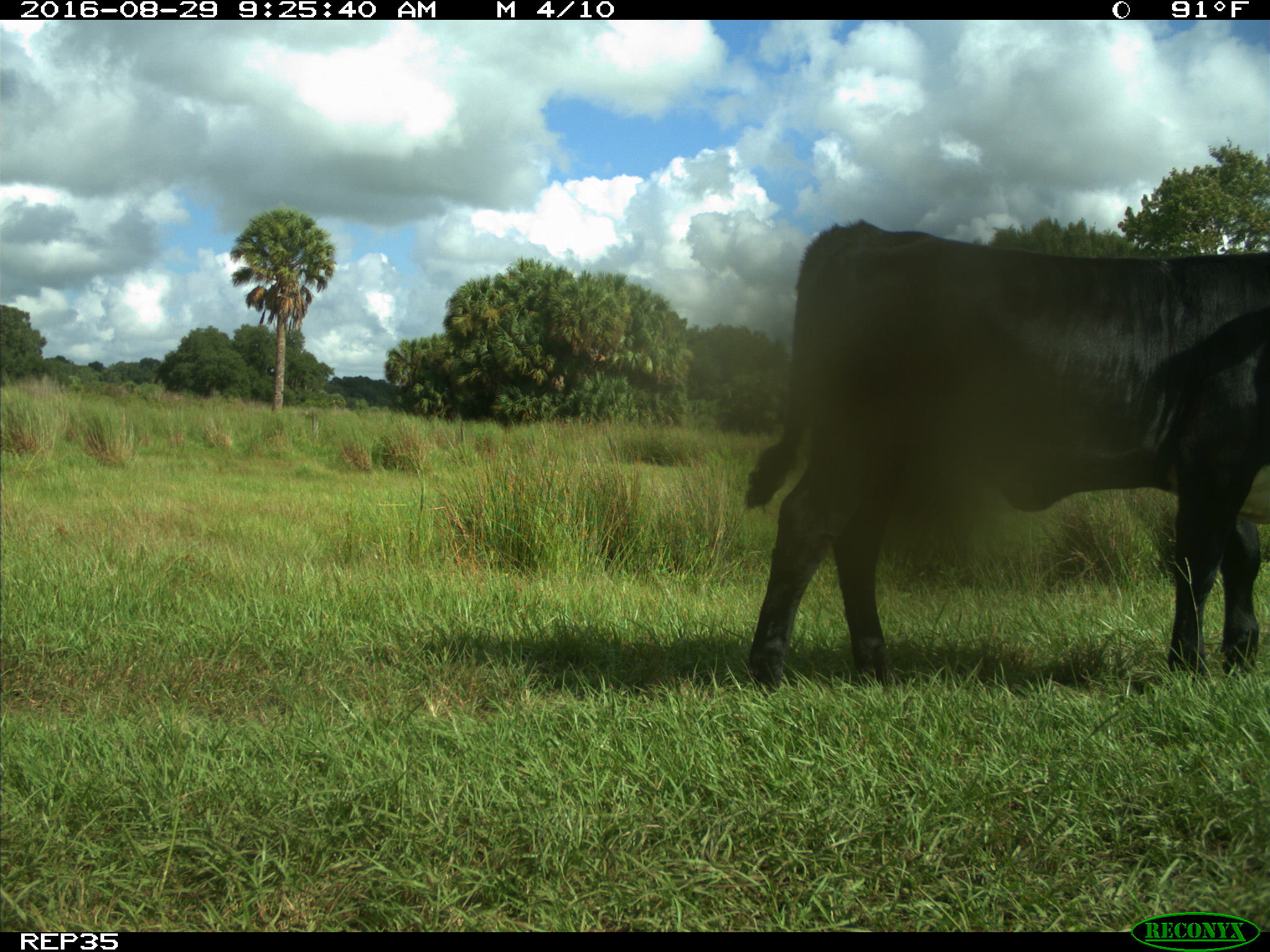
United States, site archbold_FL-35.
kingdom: Animalia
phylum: Chordata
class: Mammalia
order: Artiodactyla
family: Bovidae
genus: Bos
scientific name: Bos taurus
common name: domestic cow